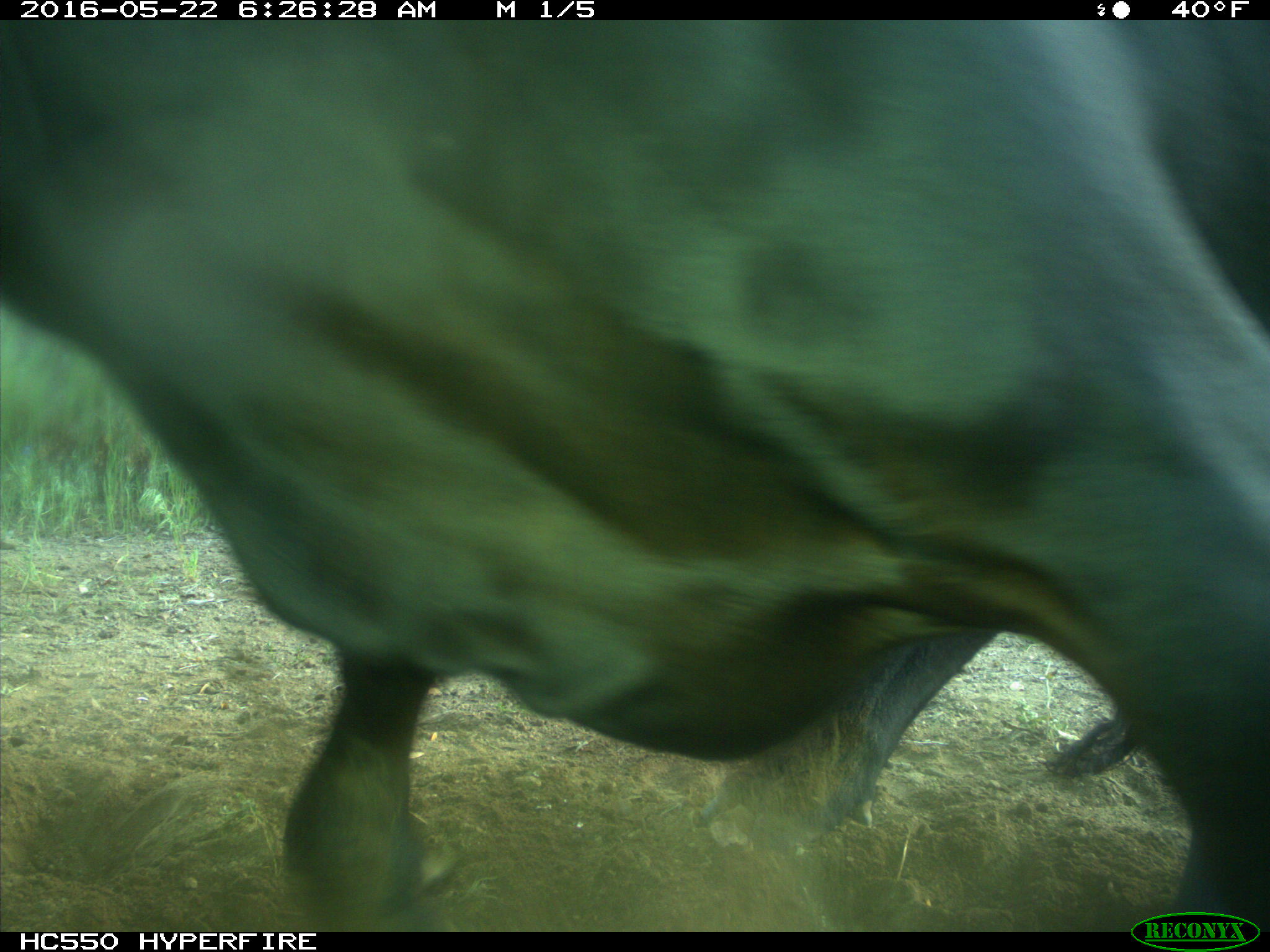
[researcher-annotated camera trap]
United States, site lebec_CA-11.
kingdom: Animalia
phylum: Chordata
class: Mammalia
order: Artiodactyla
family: Bovidae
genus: Bos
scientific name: Bos taurus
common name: domestic cow